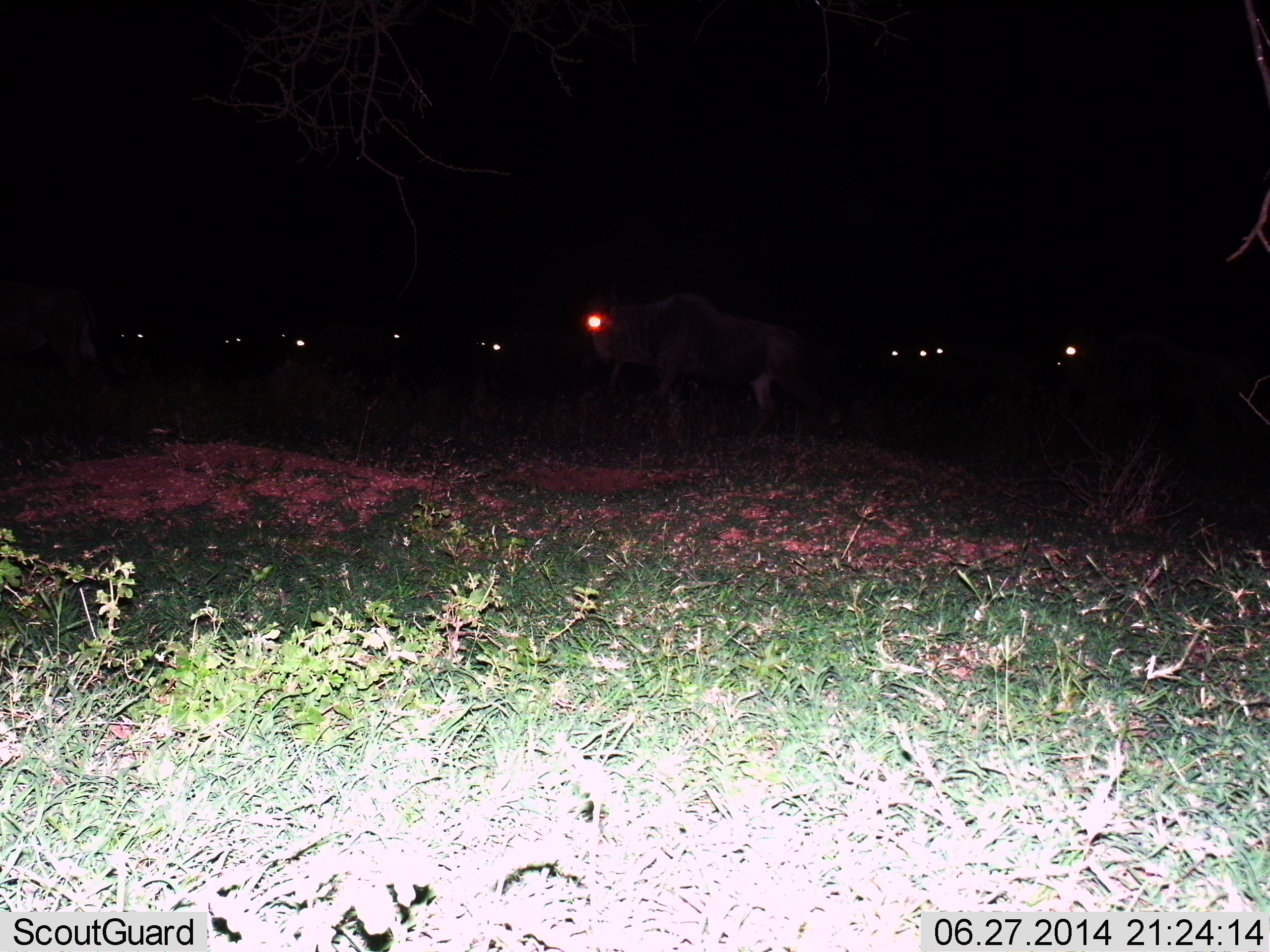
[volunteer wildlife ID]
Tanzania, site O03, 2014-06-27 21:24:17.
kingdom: Animalia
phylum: Chordata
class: Mammalia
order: Artiodactyla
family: Bovidae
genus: Connochaetes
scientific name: Connochaetes taurinus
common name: blue wildebeest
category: wildebeest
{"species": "wildebeest (blue wildebeest) (Connochaetes taurinus)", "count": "10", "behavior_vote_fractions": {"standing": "70%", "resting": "30%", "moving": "30%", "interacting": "0%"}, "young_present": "0%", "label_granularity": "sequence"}